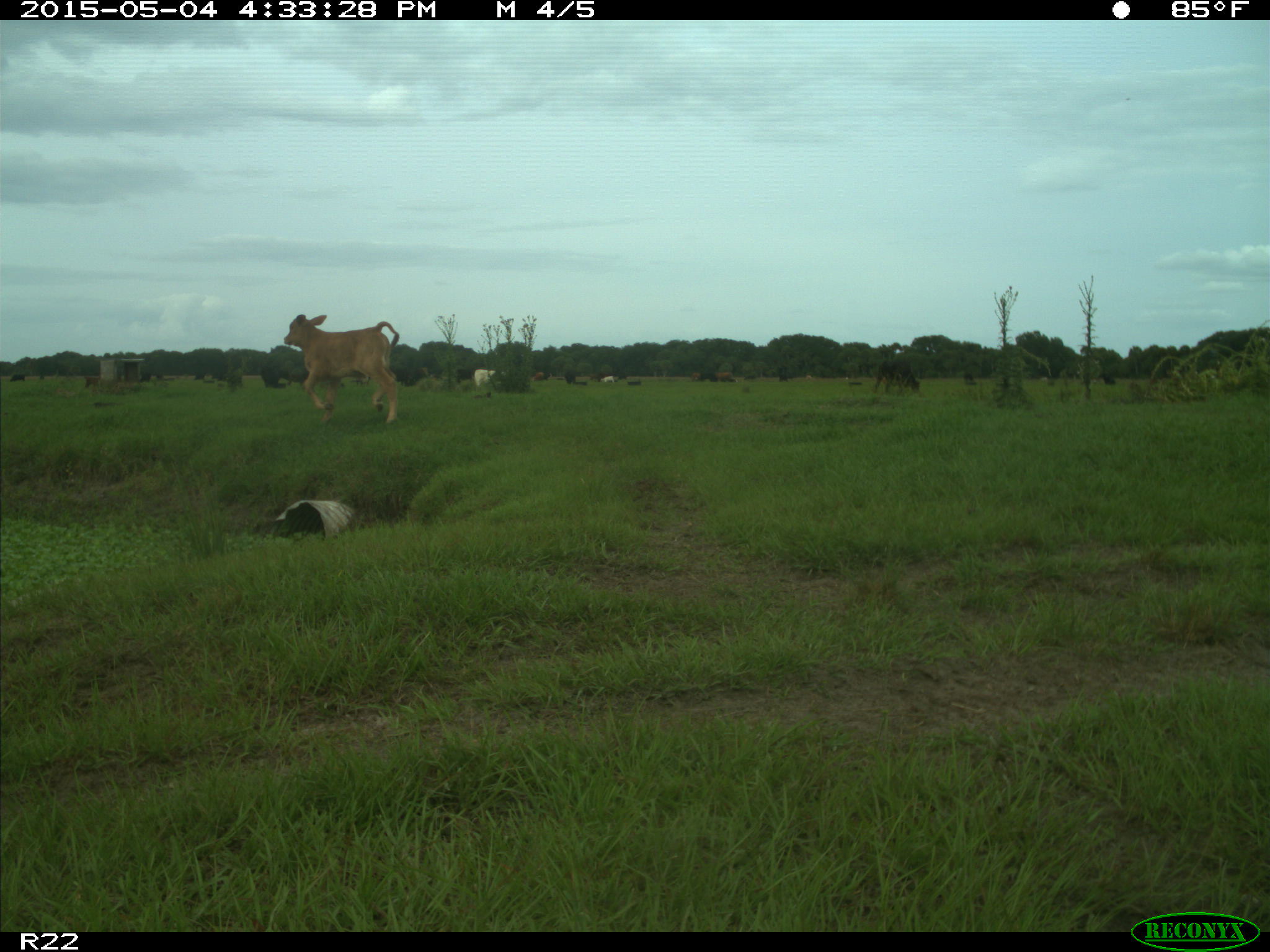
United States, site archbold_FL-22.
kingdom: Animalia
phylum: Chordata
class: Mammalia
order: Artiodactyla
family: Bovidae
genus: Bos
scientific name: Bos taurus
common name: domestic cow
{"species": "Bos taurus (domestic cow)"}